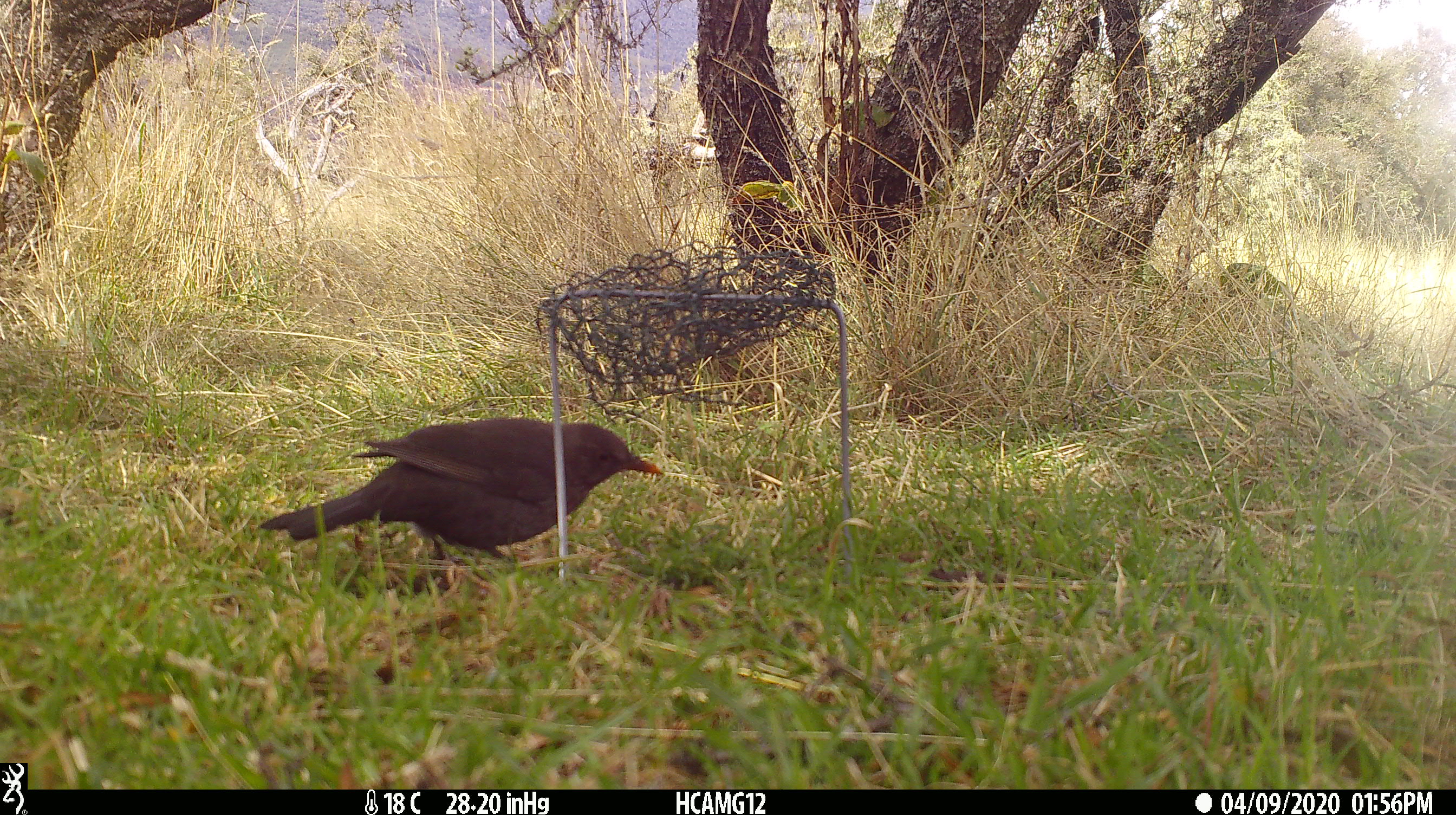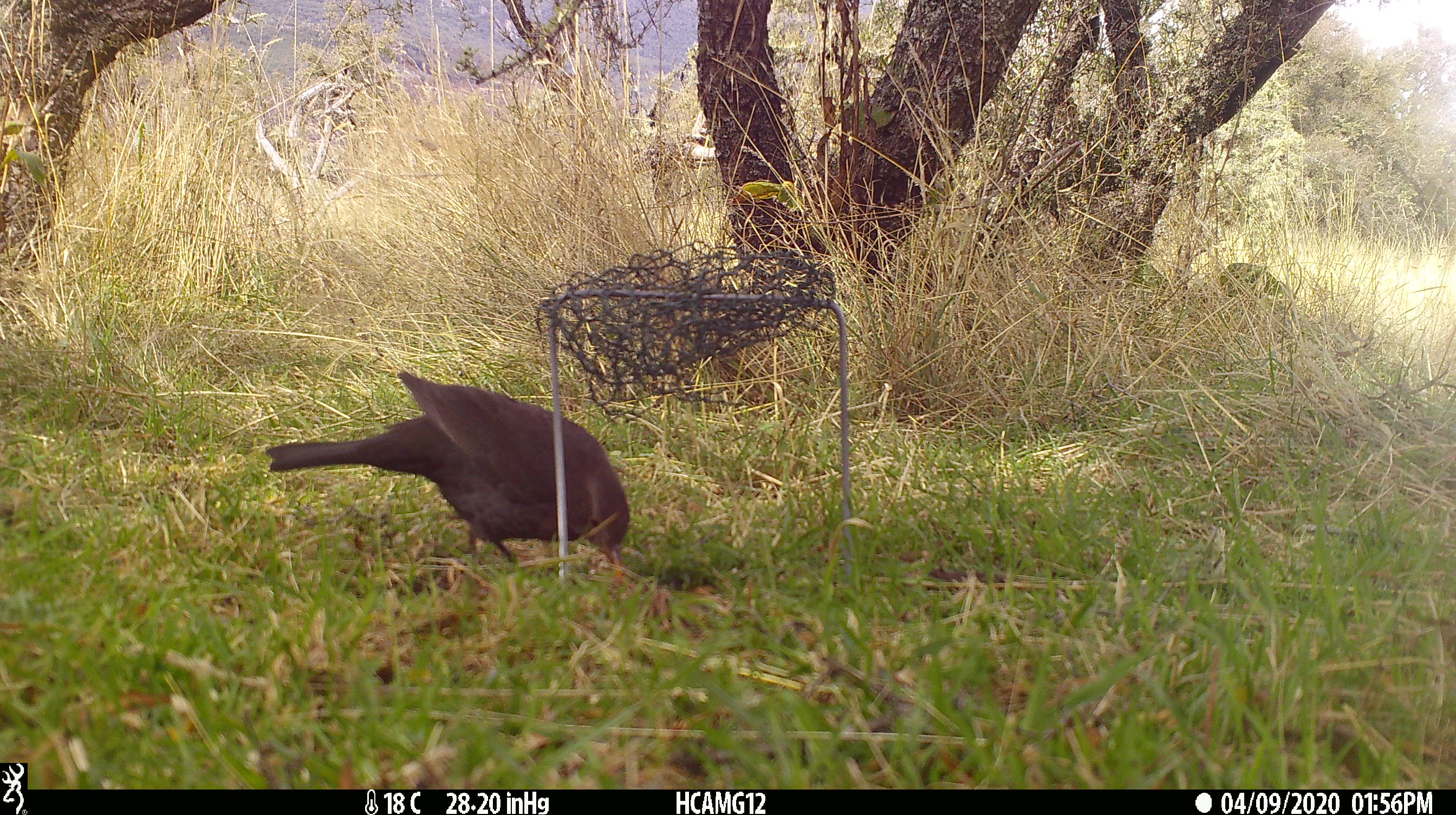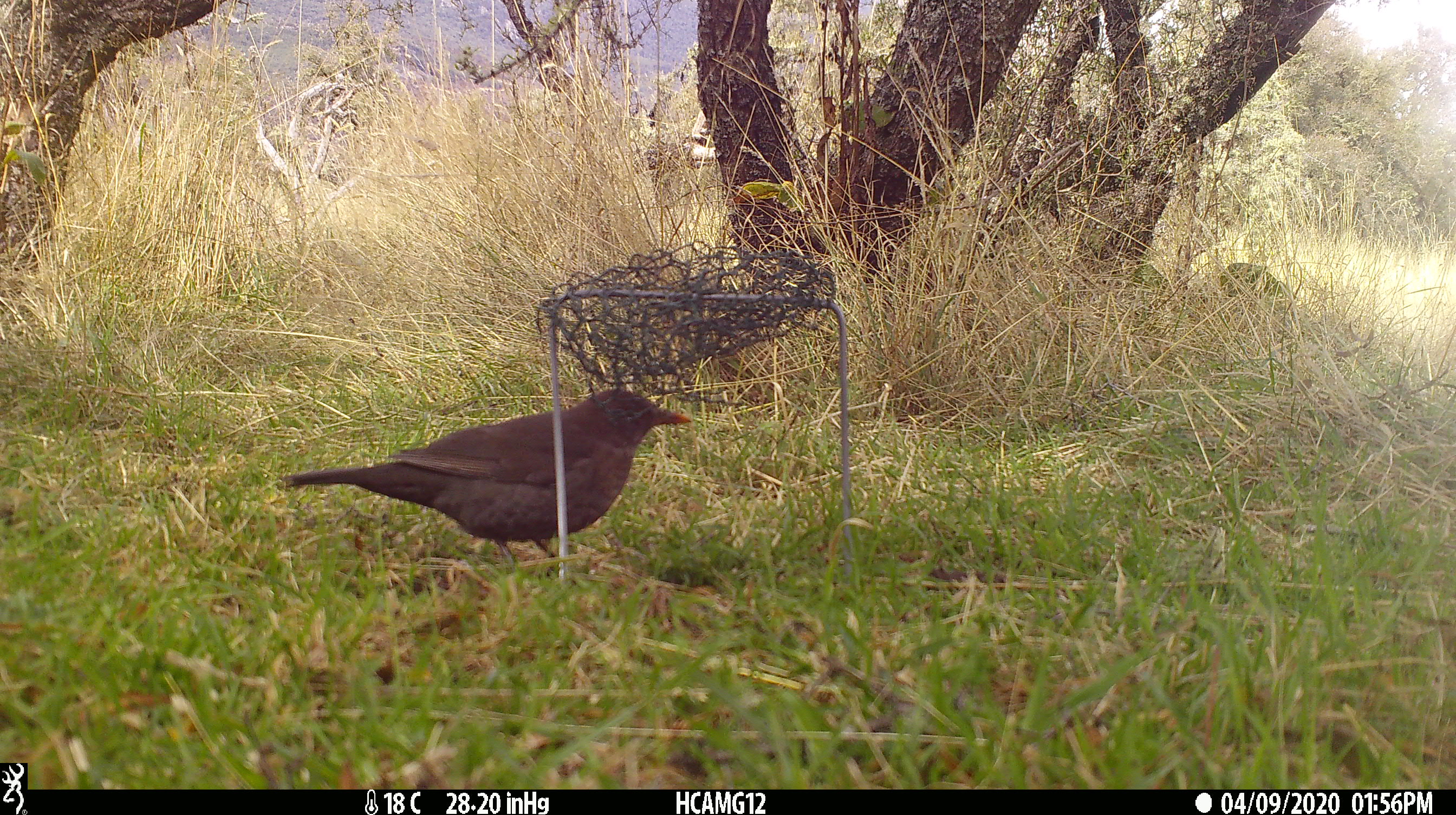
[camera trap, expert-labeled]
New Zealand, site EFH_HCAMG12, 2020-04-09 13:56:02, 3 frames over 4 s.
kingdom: Animalia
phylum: Chordata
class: Aves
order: Passeriformes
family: Turdidae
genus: Turdus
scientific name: Turdus merula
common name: eurasian blackbird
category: blackbird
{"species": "blackbird (eurasian blackbird) (Turdus merula)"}